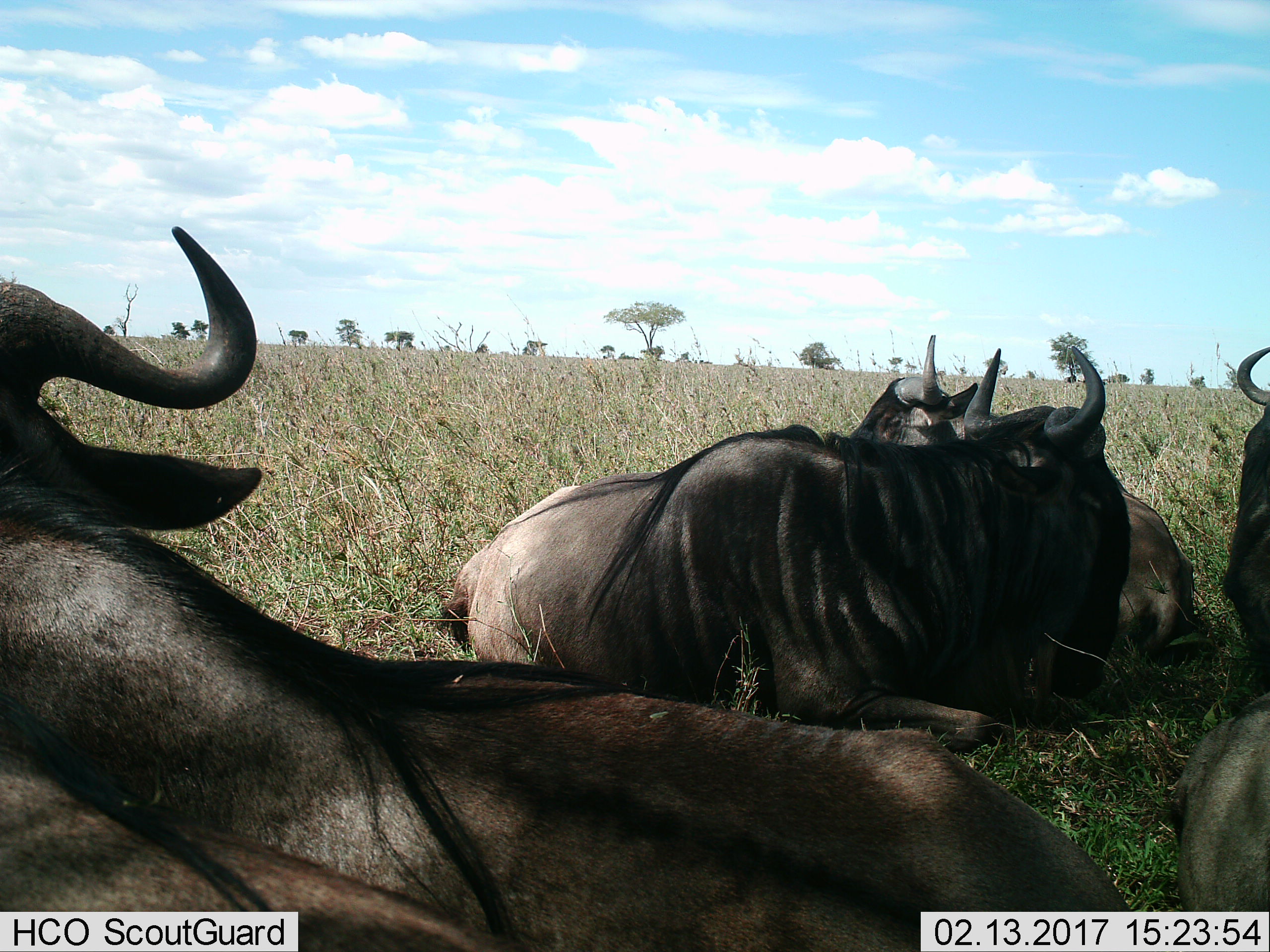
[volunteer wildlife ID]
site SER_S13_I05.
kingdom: Animalia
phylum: Chordata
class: Mammalia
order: Artiodactyla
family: Bovidae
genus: Connochaetes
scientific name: Connochaetes taurinus taurinus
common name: blue wildebeest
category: wildebeestblue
Wildebeestblue (blue wildebeest) (Connochaetes taurinus taurinus), count 5. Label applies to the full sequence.